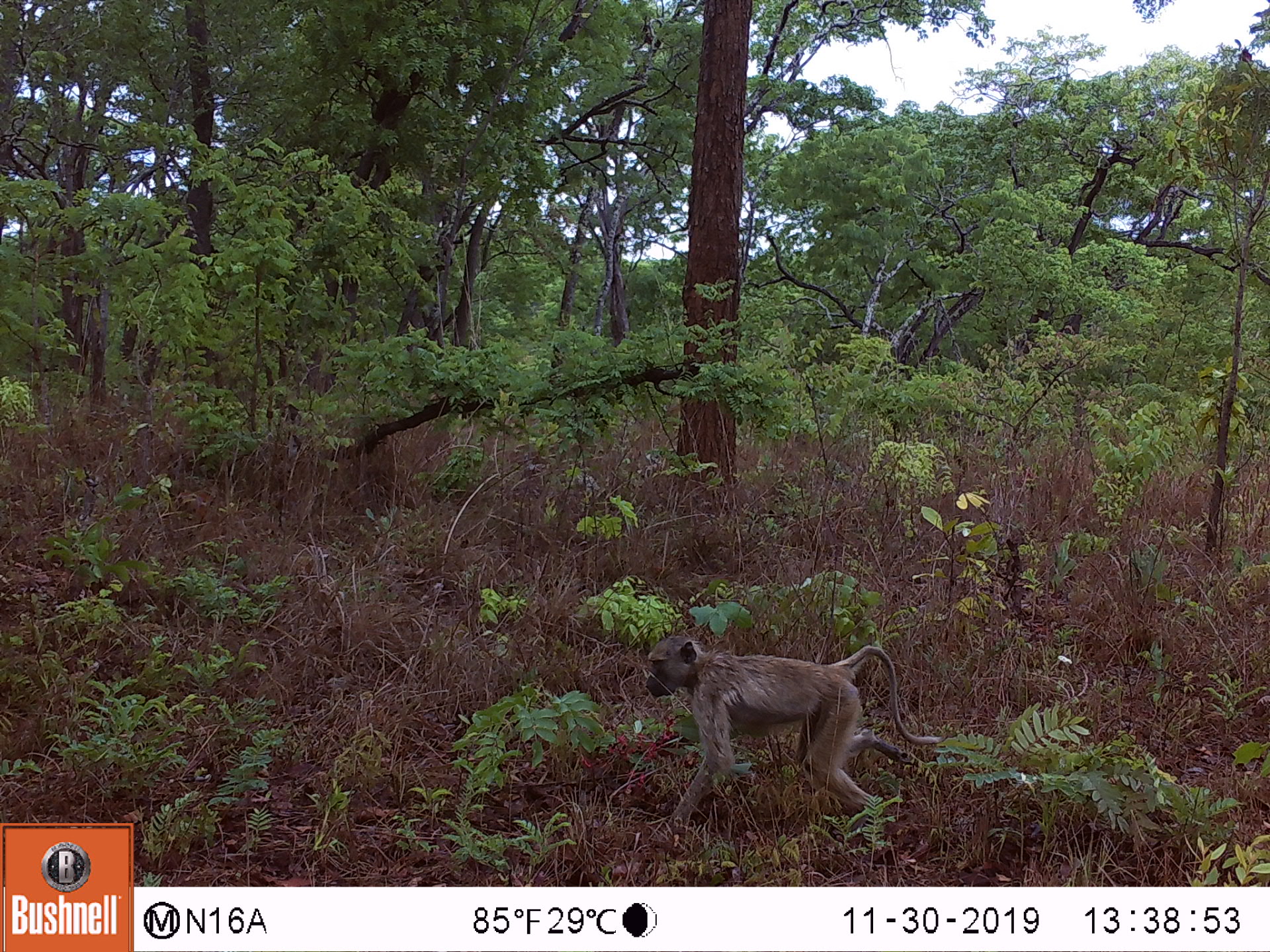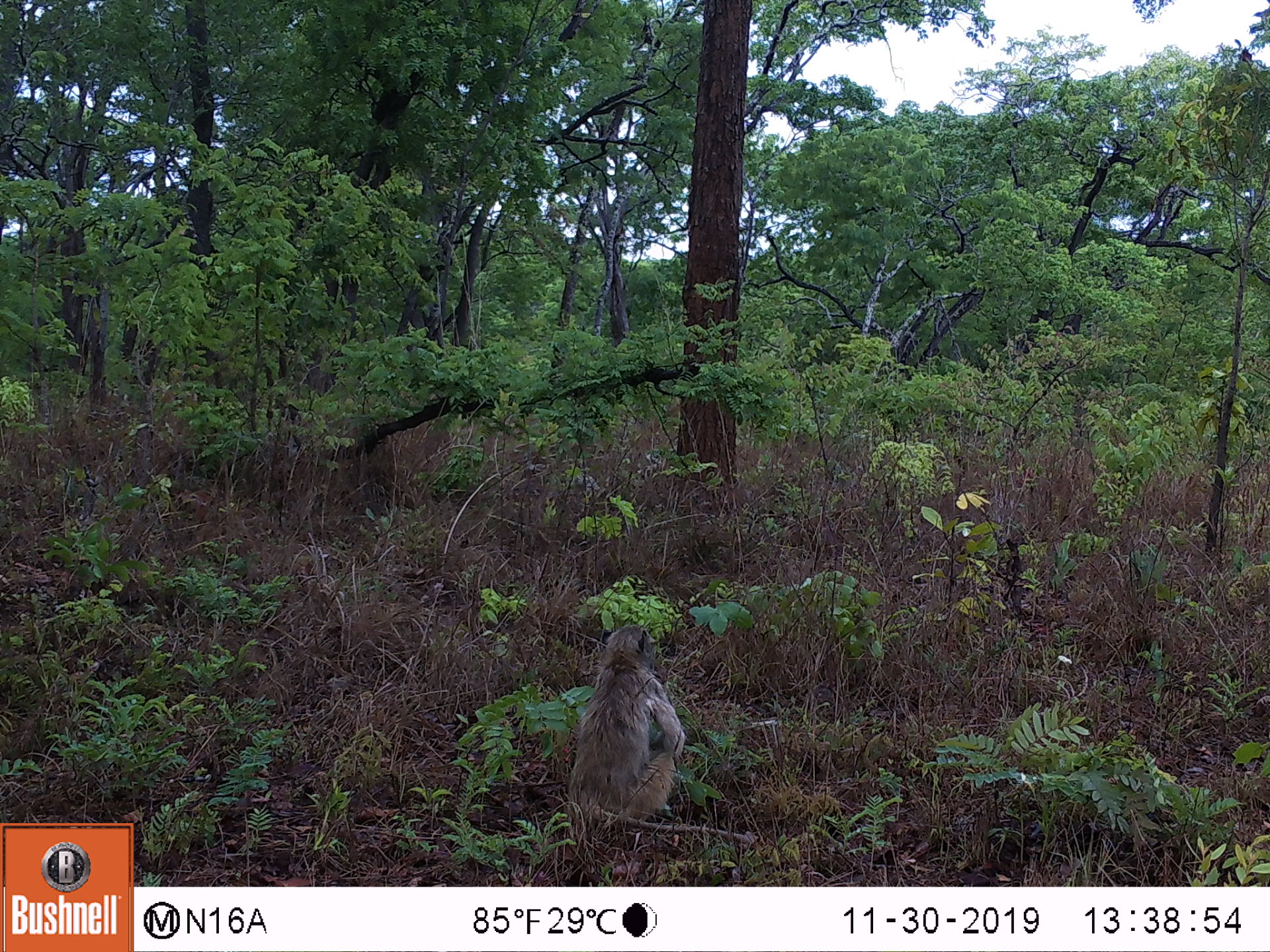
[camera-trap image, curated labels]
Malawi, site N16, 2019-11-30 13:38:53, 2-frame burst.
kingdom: Animalia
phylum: Chordata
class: Mammalia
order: Primates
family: Cercopithecidae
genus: Papio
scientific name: Papio cynocephalus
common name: yellow baboon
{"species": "yellow baboon (Papio cynocephalus)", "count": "1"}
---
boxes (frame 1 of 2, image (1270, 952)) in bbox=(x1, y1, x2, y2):
yellow baboon: bbox=(643, 631, 941, 821)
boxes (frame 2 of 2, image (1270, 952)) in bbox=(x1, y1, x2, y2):
yellow baboon: bbox=(564, 623, 687, 829)